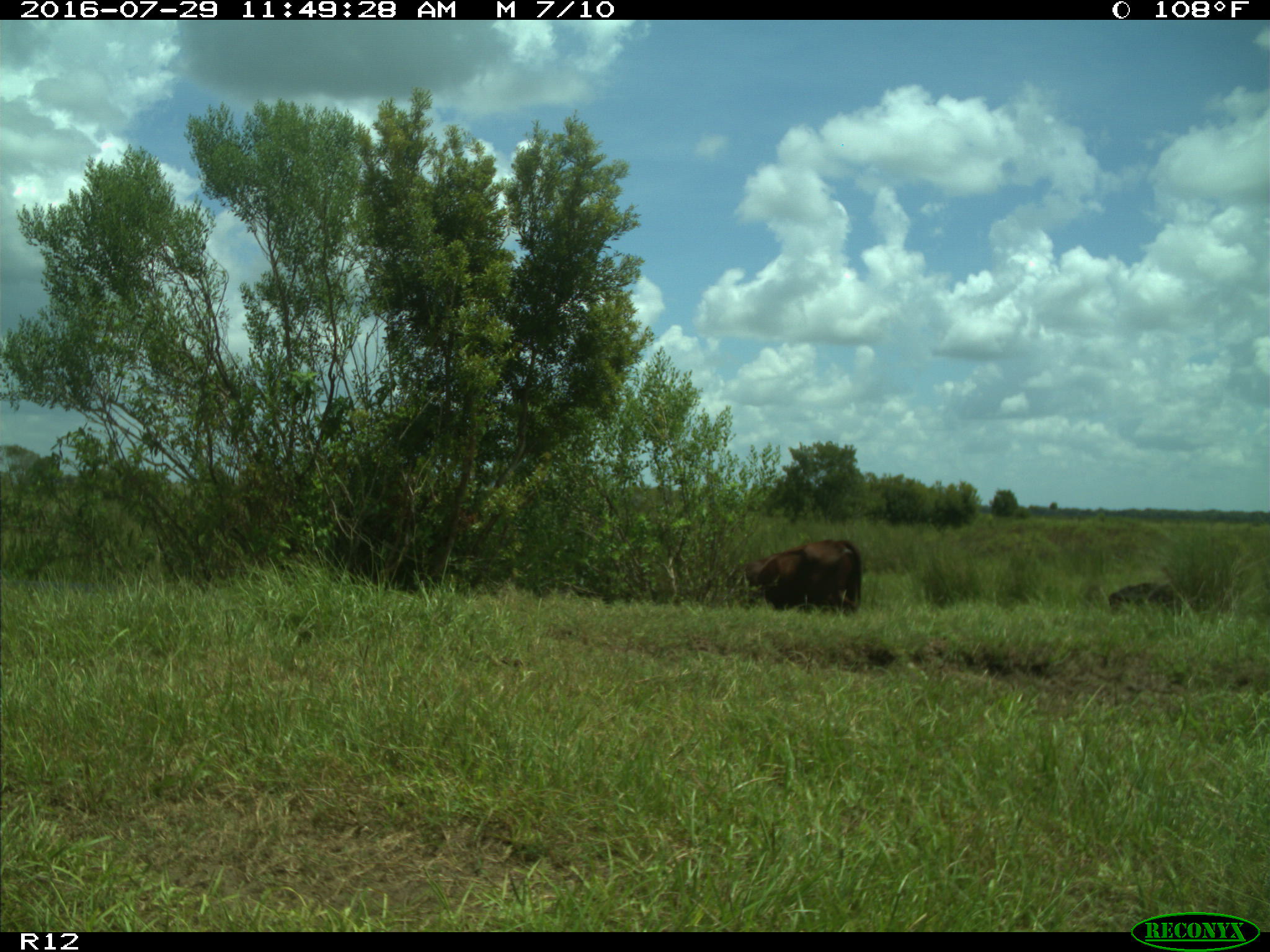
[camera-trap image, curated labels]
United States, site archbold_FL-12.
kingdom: Animalia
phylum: Chordata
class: Mammalia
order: Artiodactyla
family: Bovidae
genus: Bos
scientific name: Bos taurus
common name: domestic cow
Bos taurus (domestic cow).